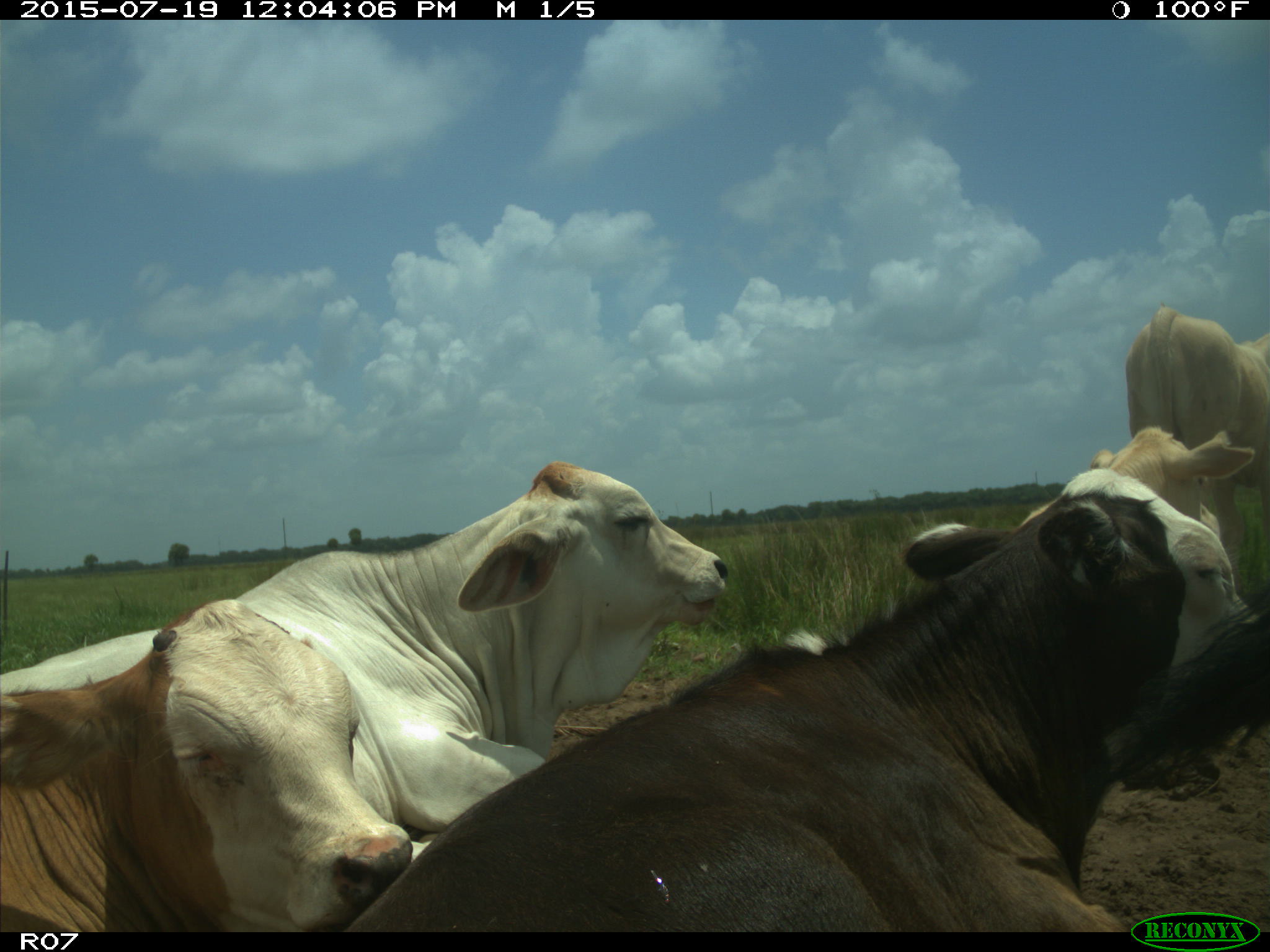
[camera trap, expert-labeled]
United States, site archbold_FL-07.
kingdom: Animalia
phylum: Chordata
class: Mammalia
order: Artiodactyla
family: Bovidae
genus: Bos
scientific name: Bos taurus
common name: domestic cow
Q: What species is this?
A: Bos taurus (domestic cow).